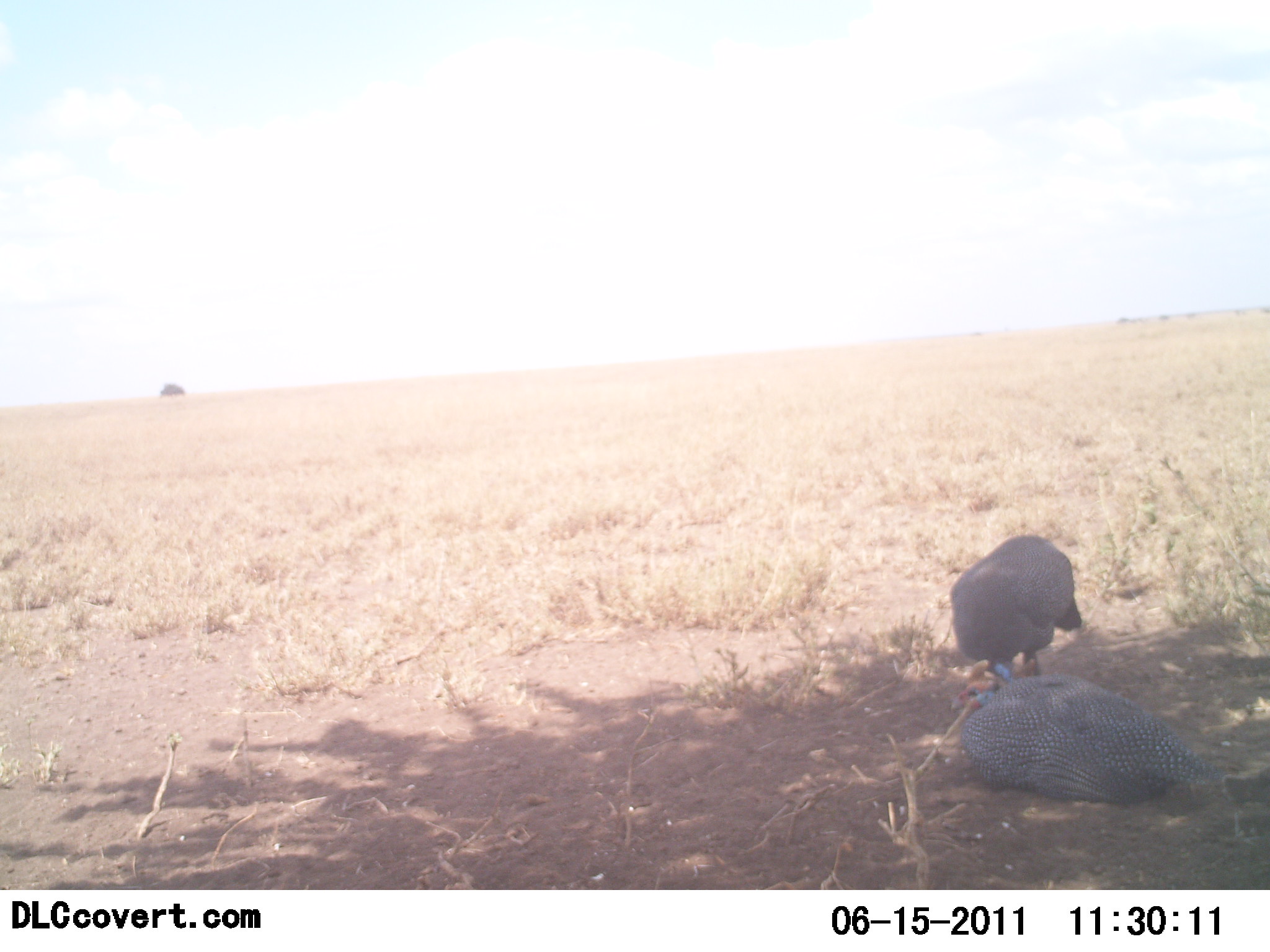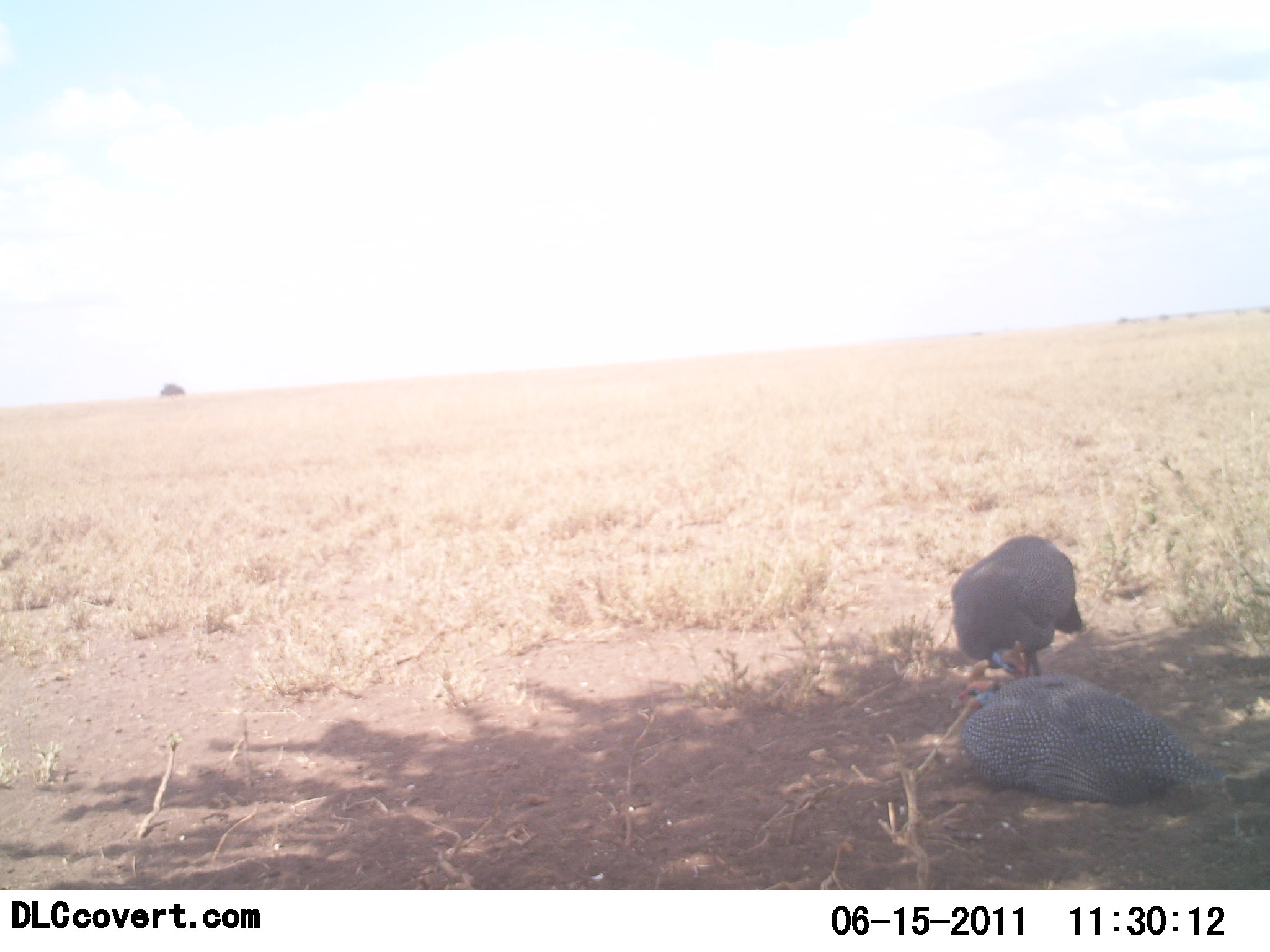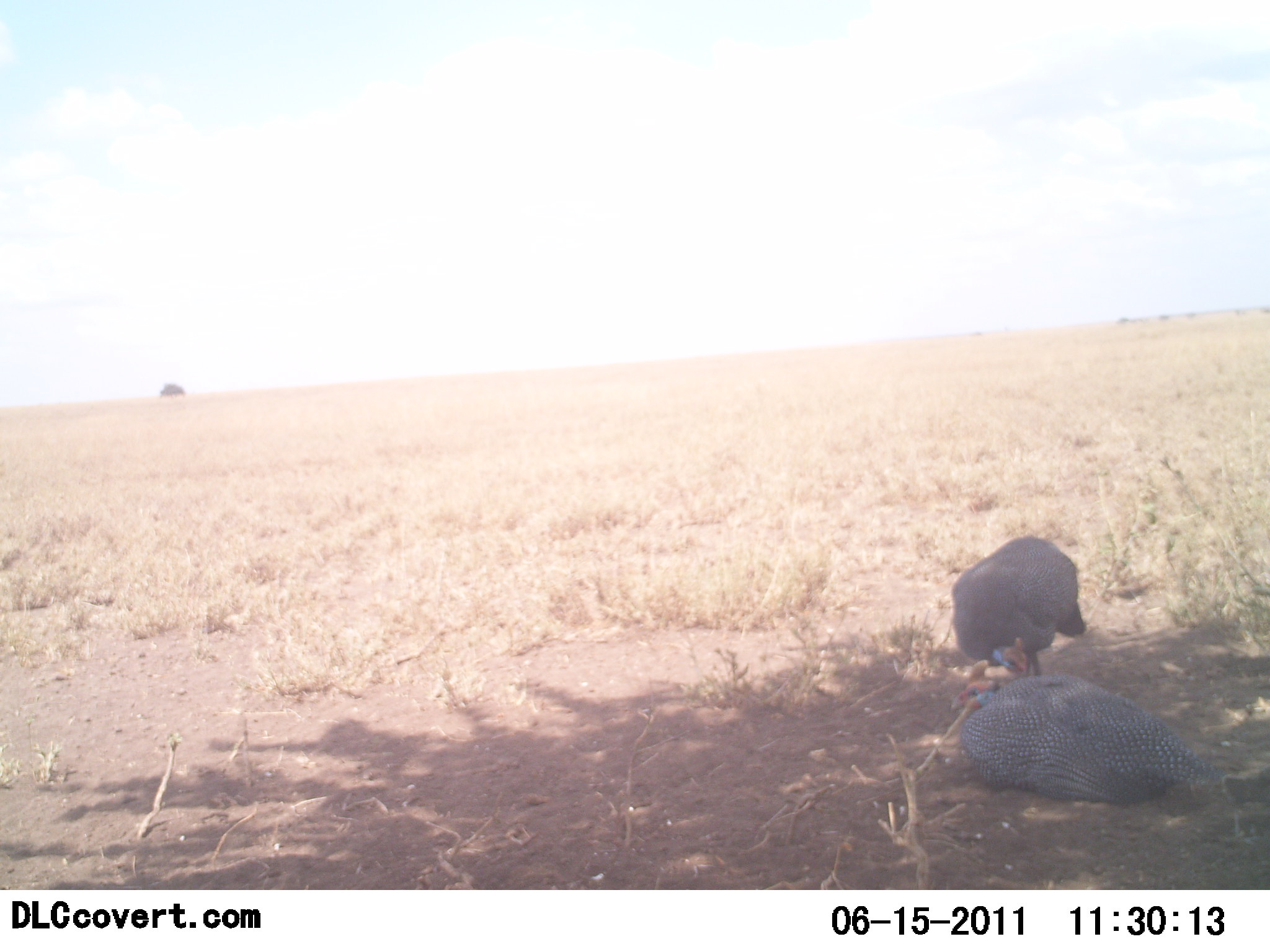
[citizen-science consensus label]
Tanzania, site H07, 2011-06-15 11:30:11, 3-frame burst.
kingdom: Animalia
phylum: Chordata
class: Aves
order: Galliformes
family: Numididae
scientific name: Numididae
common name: guinea fowl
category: guineafowl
Guineafowl (guinea fowl) (Numididae), count 2. Behavior (volunteer vote fractions): standing 36%, resting 91%, moving 9%, interacting 0%. Young present (vote fraction): 0%. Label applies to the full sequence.